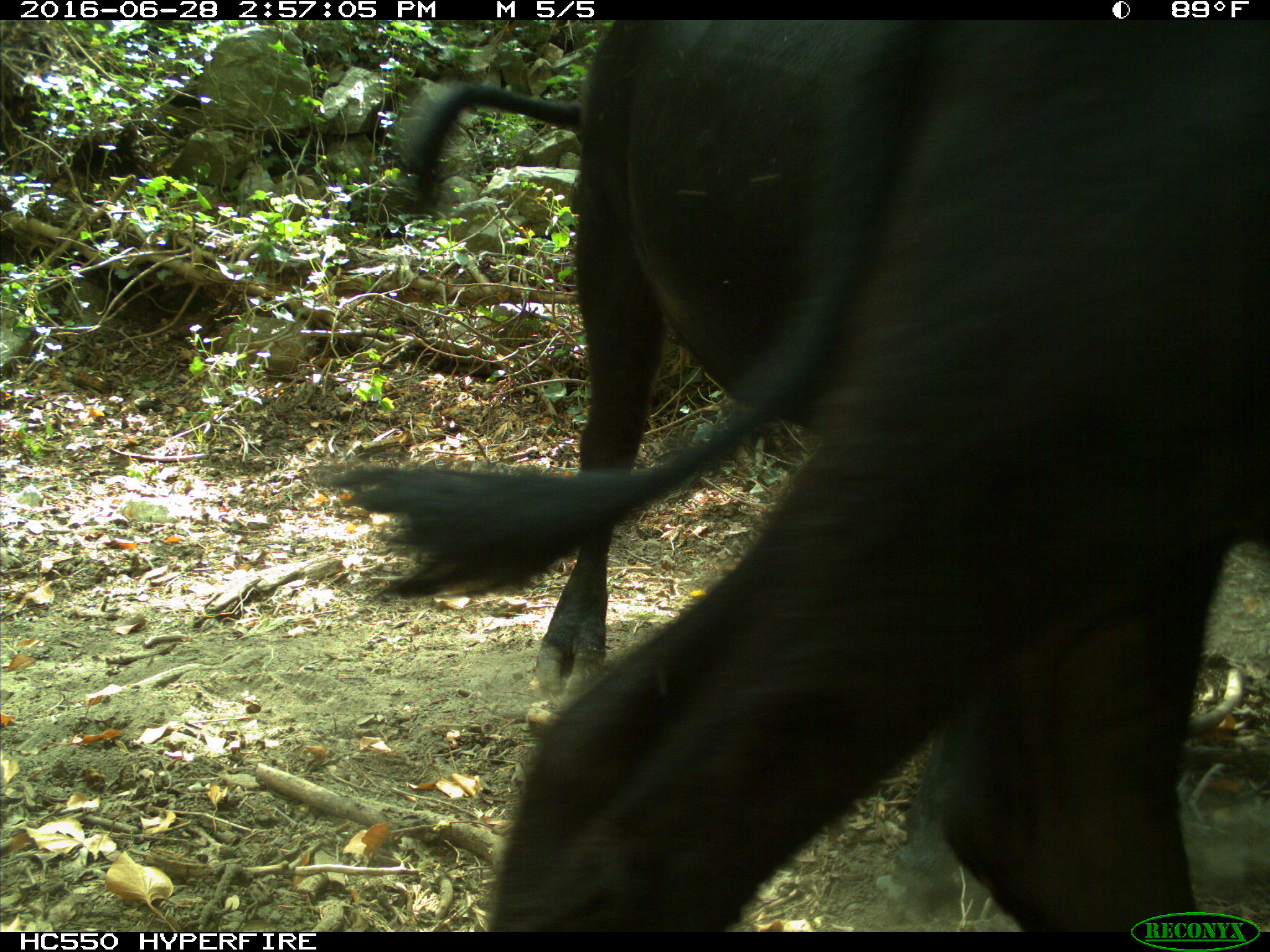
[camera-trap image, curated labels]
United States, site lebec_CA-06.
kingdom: Animalia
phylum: Chordata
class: Mammalia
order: Artiodactyla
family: Bovidae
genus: Bos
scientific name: Bos taurus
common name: domestic cow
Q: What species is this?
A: Bos taurus (domestic cow).